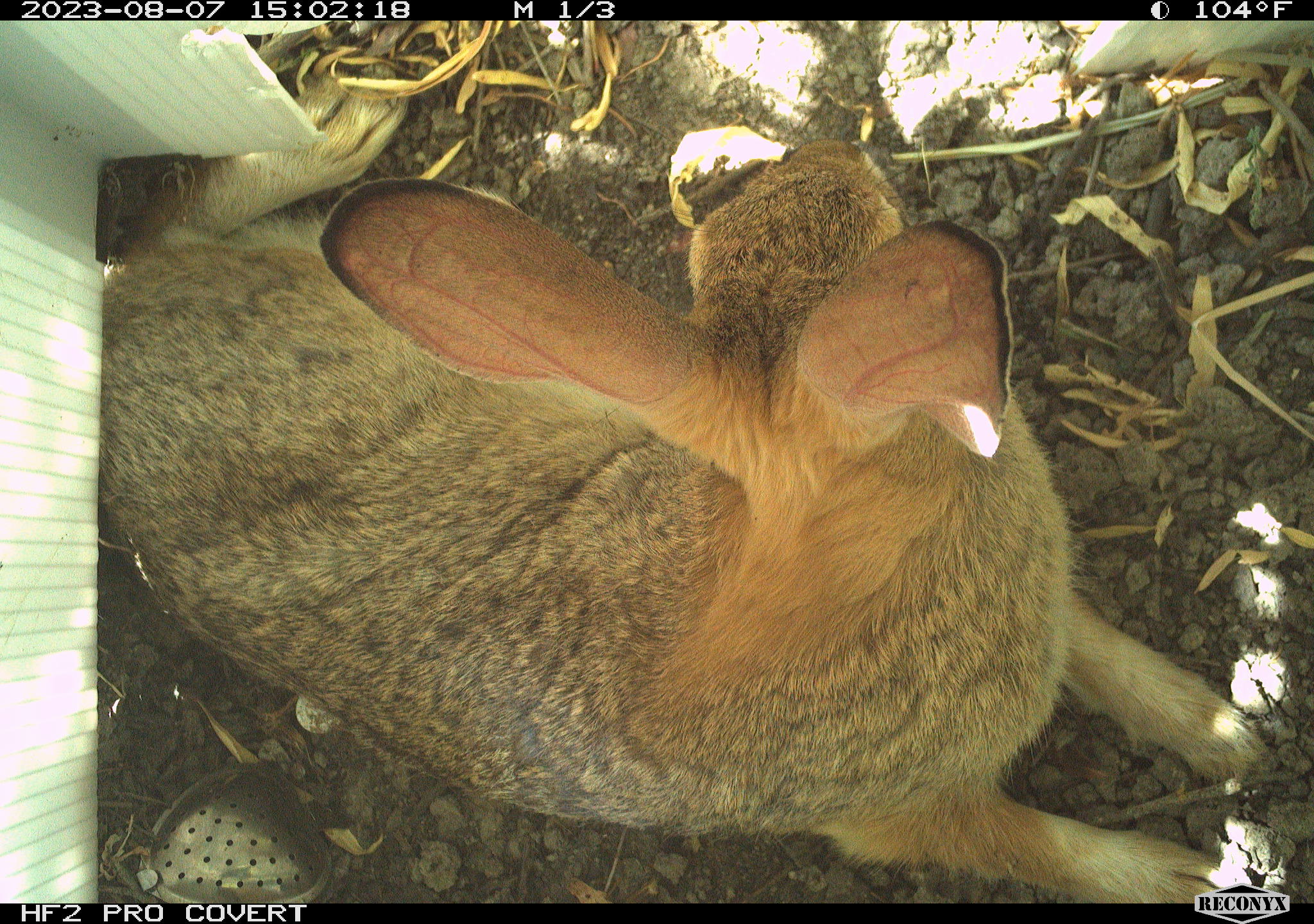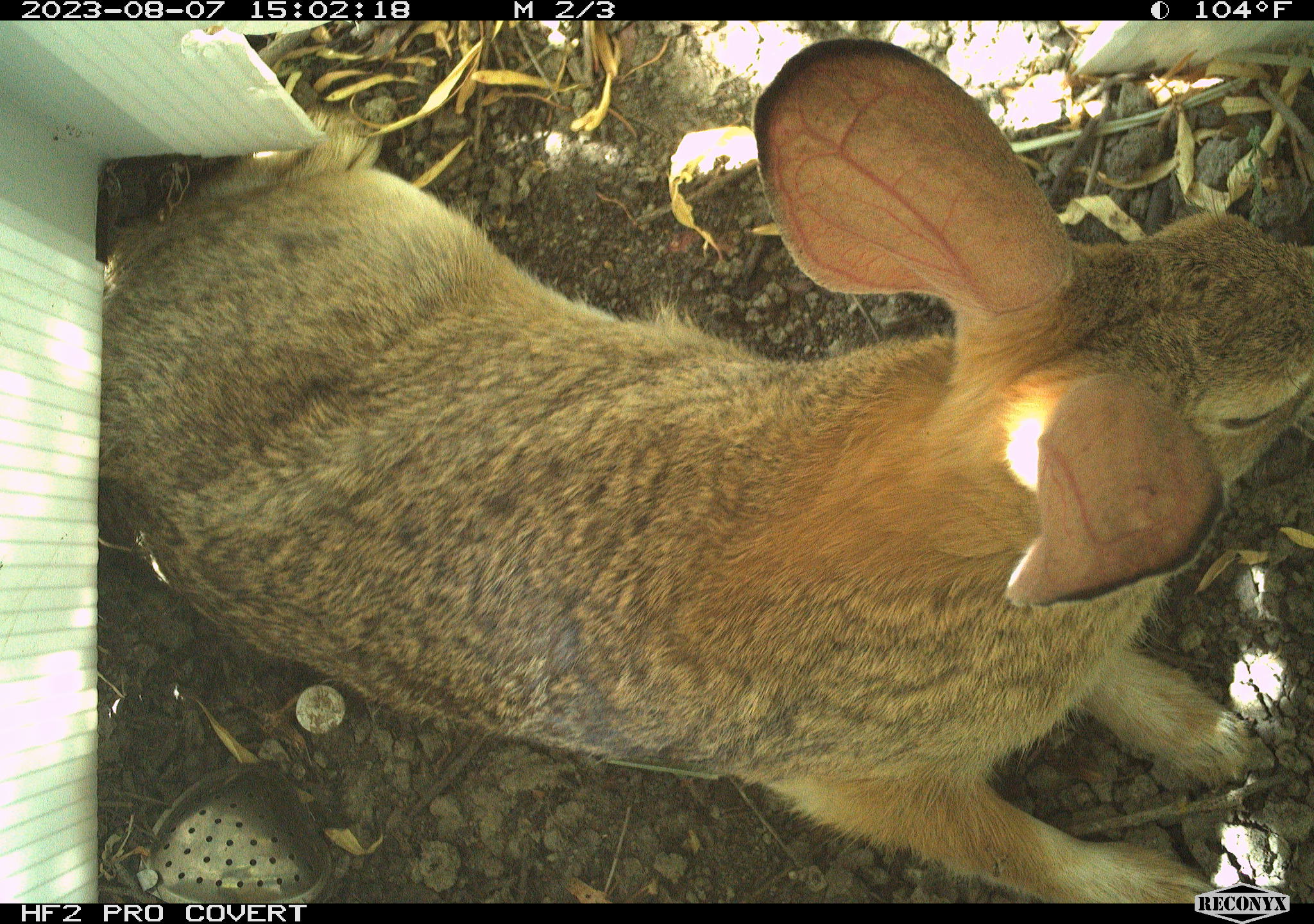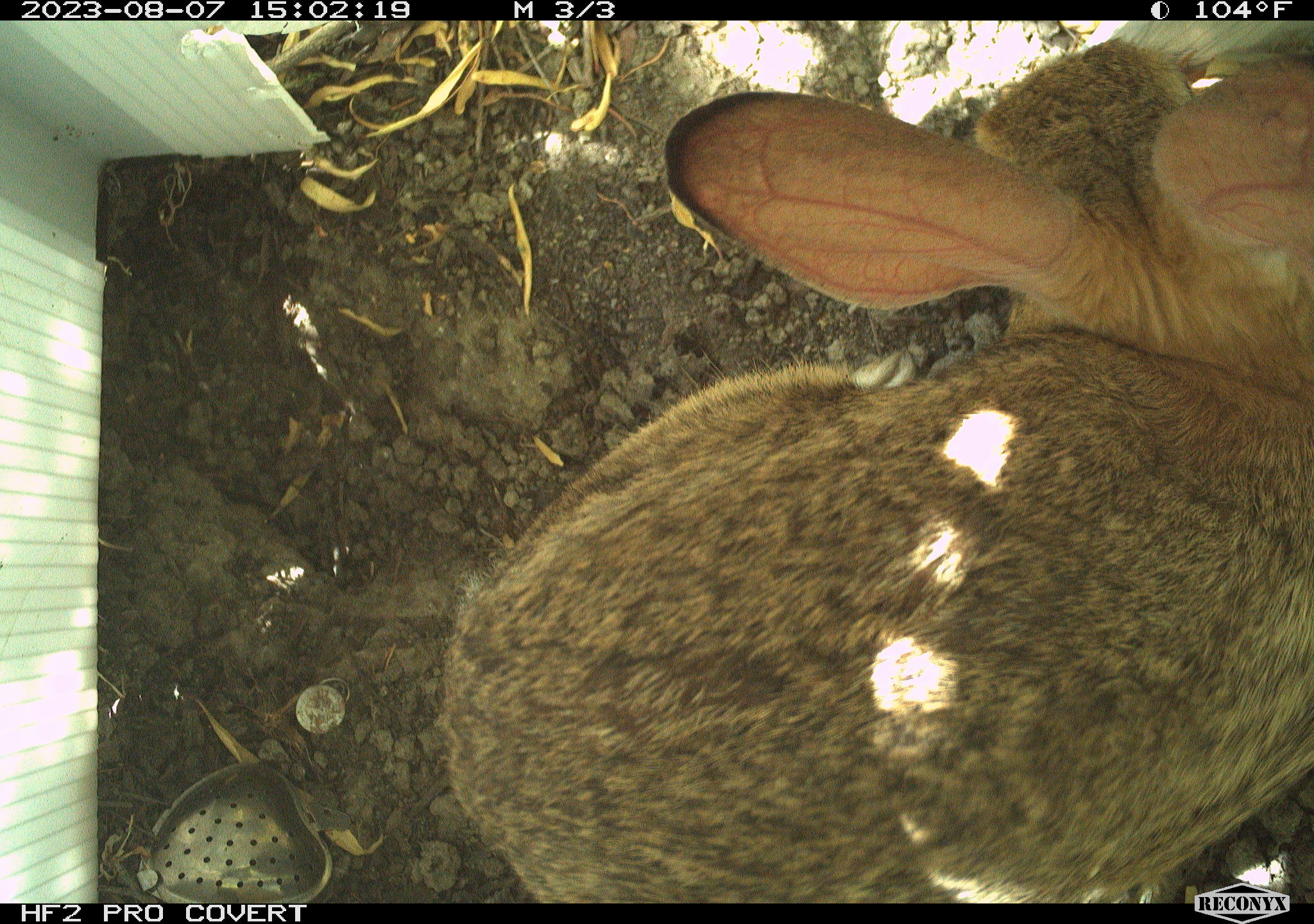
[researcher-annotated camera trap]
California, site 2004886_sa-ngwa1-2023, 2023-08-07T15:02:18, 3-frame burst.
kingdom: Animalia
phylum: Chordata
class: Mammalia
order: Lagomorpha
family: Leporidae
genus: Sylvilagus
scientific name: Sylvilagus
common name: cottontail rabbits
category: sylvilagus species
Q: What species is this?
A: Sylvilagus species (cottontail rabbits) (Sylvilagus).